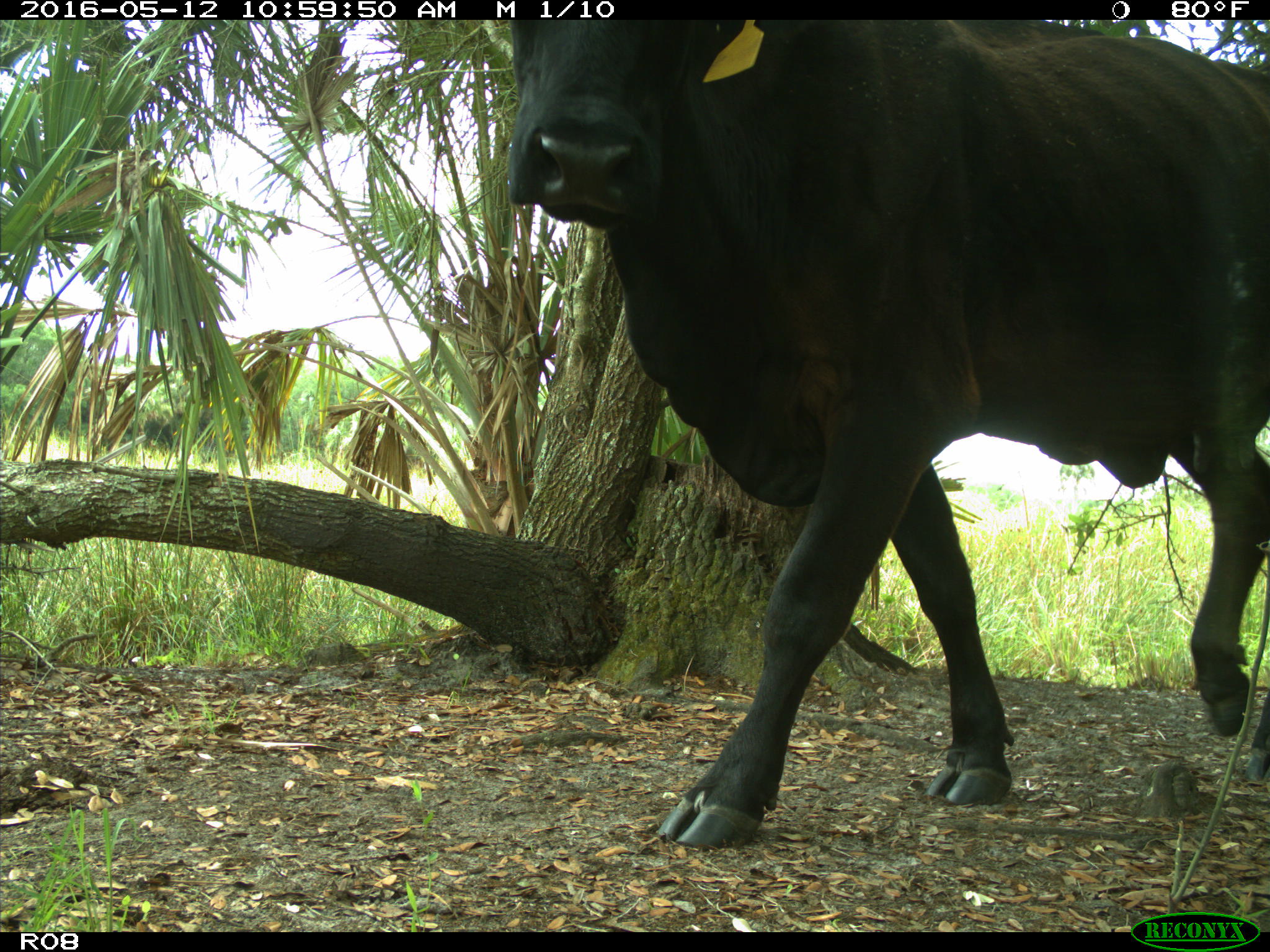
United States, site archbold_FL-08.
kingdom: Animalia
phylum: Chordata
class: Mammalia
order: Artiodactyla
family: Bovidae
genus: Bos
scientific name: Bos taurus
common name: domestic cow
Bos taurus (domestic cow).